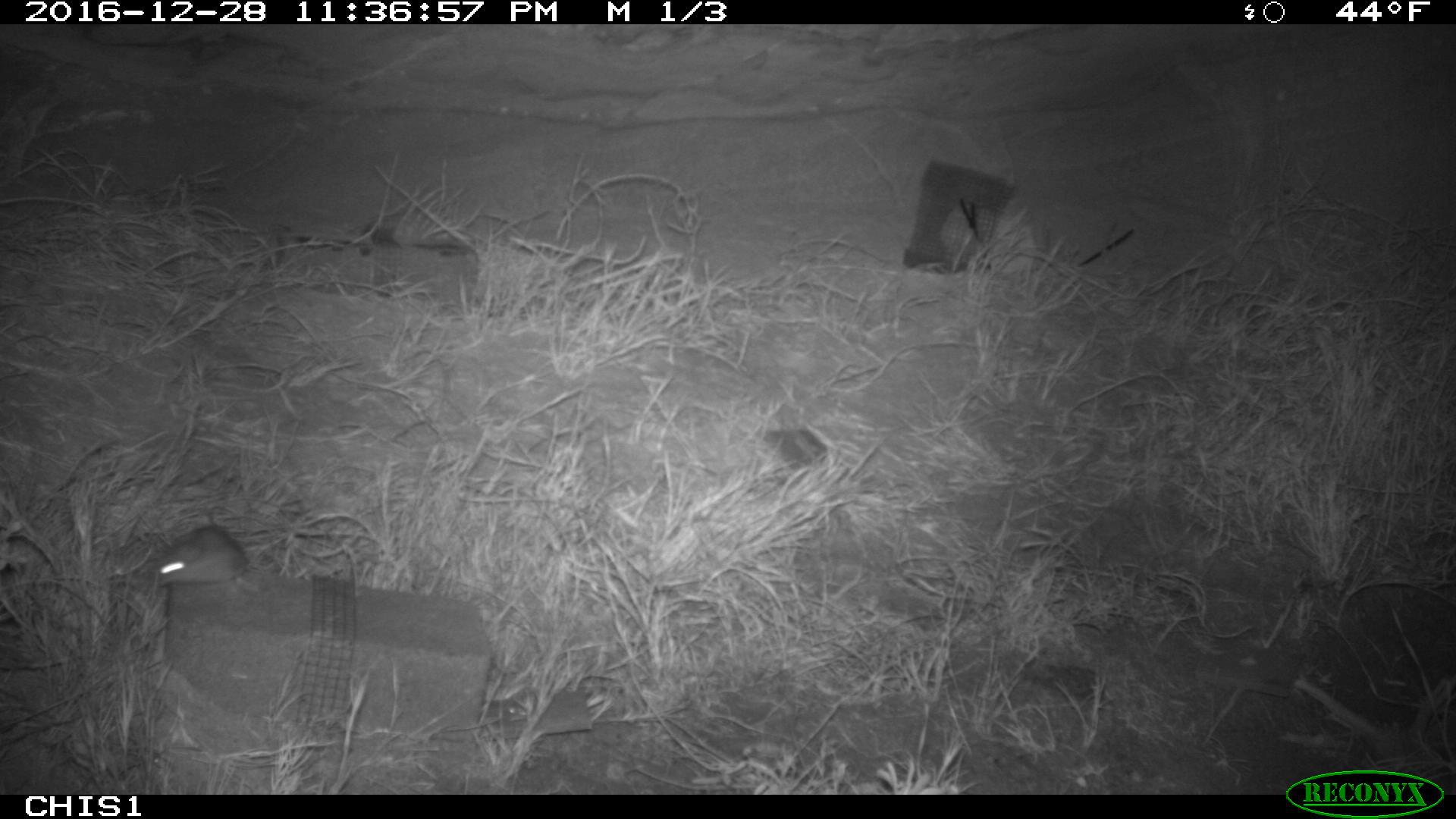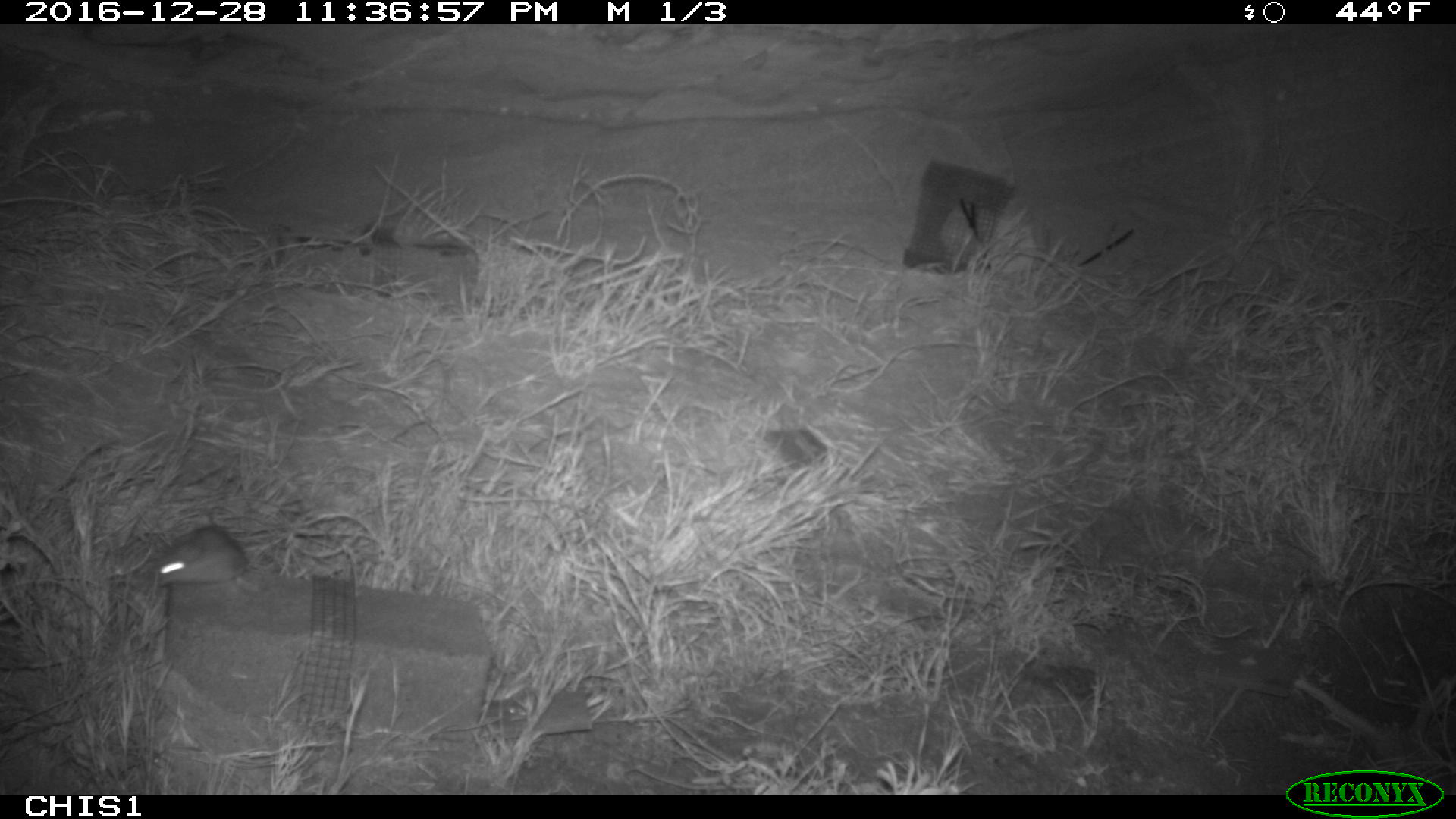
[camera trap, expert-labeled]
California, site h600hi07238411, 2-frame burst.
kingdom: Animalia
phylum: Chordata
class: Mammalia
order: Rodentia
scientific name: Rodentia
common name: rodent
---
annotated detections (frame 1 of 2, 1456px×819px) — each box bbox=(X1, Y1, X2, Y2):
rodent: bbox=(158, 526, 246, 585)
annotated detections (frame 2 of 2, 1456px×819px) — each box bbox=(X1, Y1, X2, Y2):
rodent: bbox=(156, 524, 250, 585)